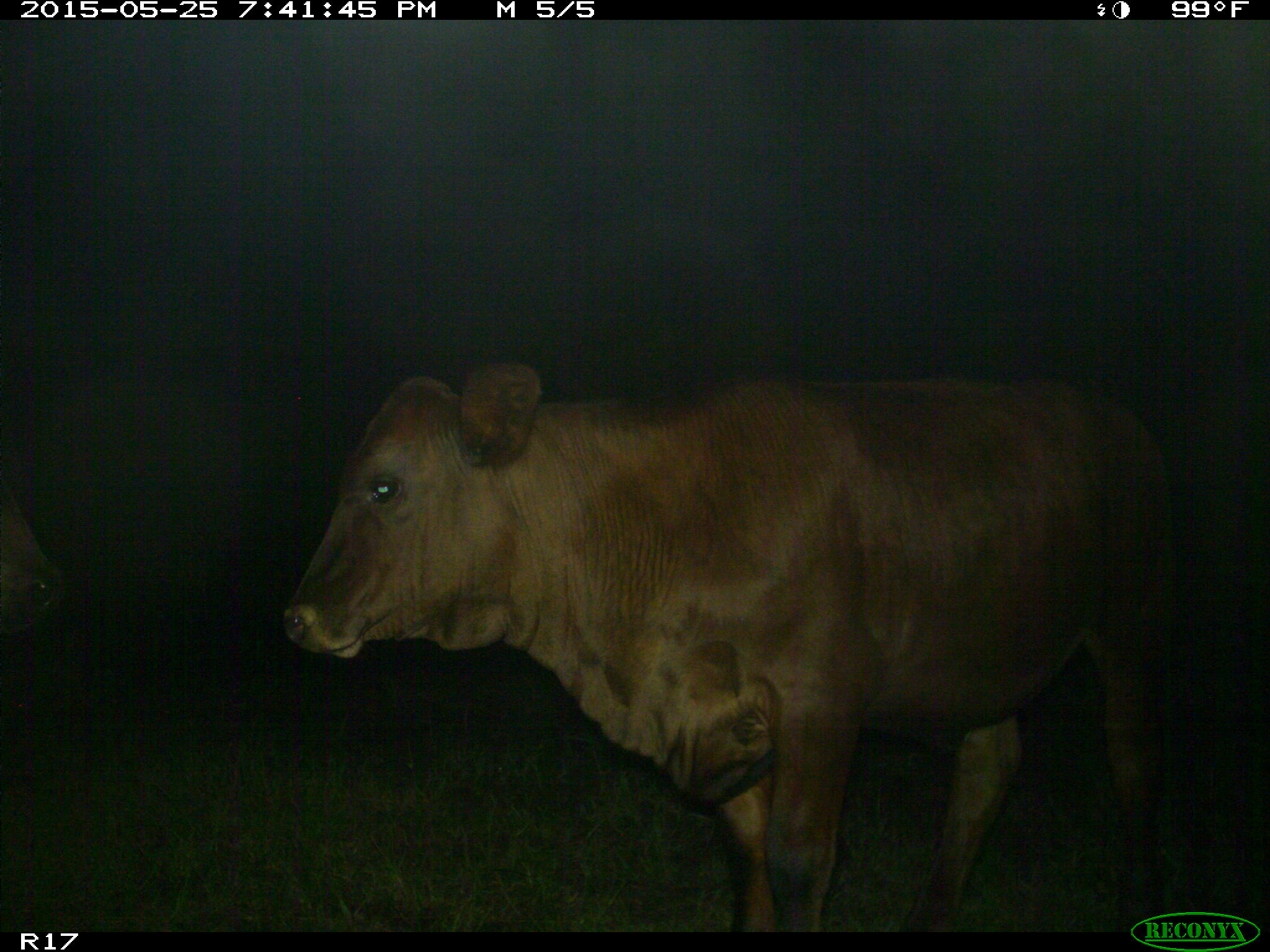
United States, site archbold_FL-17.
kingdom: Animalia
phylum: Chordata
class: Mammalia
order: Artiodactyla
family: Bovidae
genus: Bos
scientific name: Bos taurus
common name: domestic cow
Bos taurus (domestic cow).